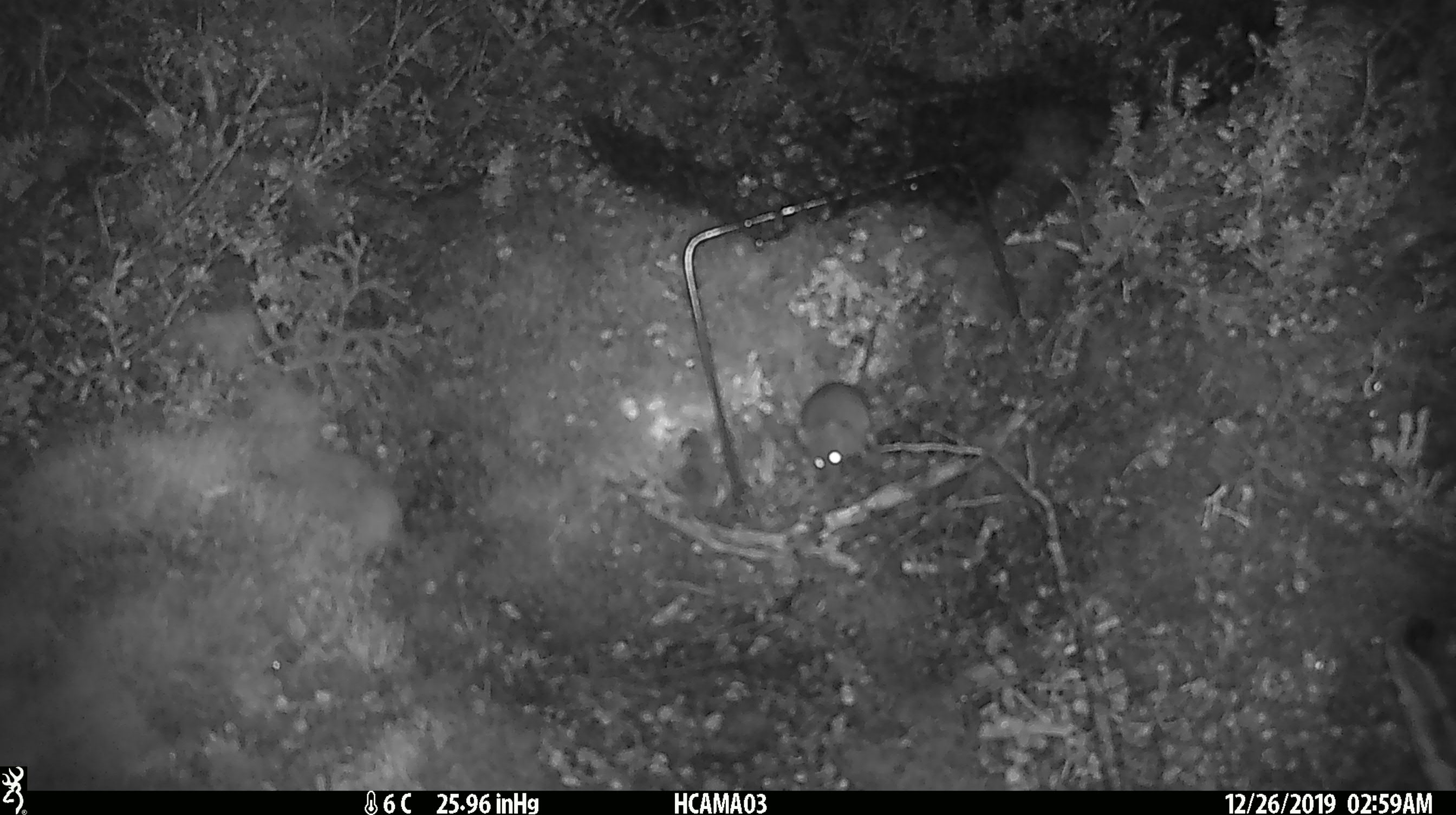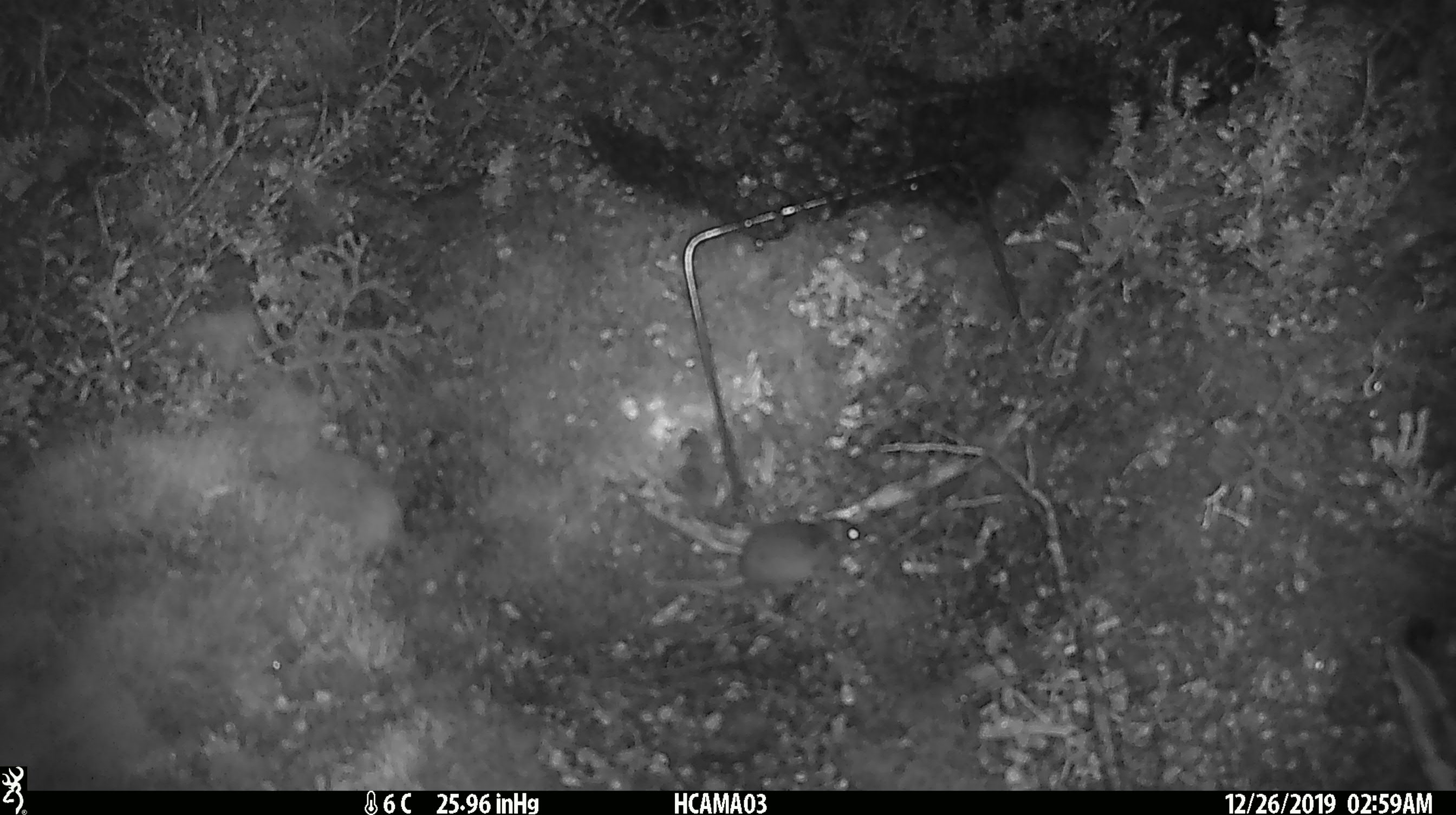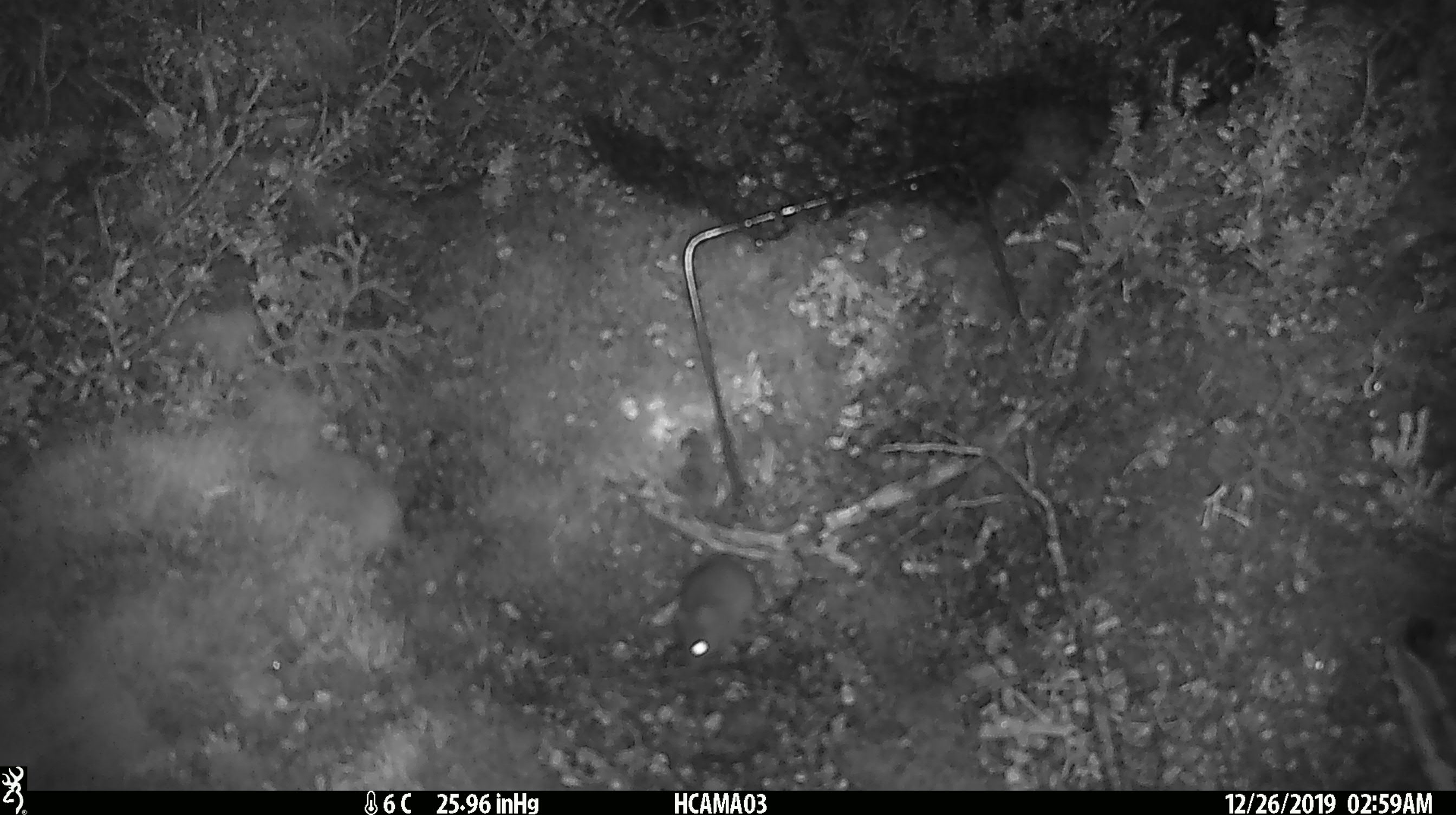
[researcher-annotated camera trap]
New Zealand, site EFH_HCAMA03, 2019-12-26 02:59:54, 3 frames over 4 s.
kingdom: Animalia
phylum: Chordata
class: Mammalia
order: Rodentia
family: Muridae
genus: Mus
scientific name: Mus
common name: mouse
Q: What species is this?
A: Mouse (Mus).